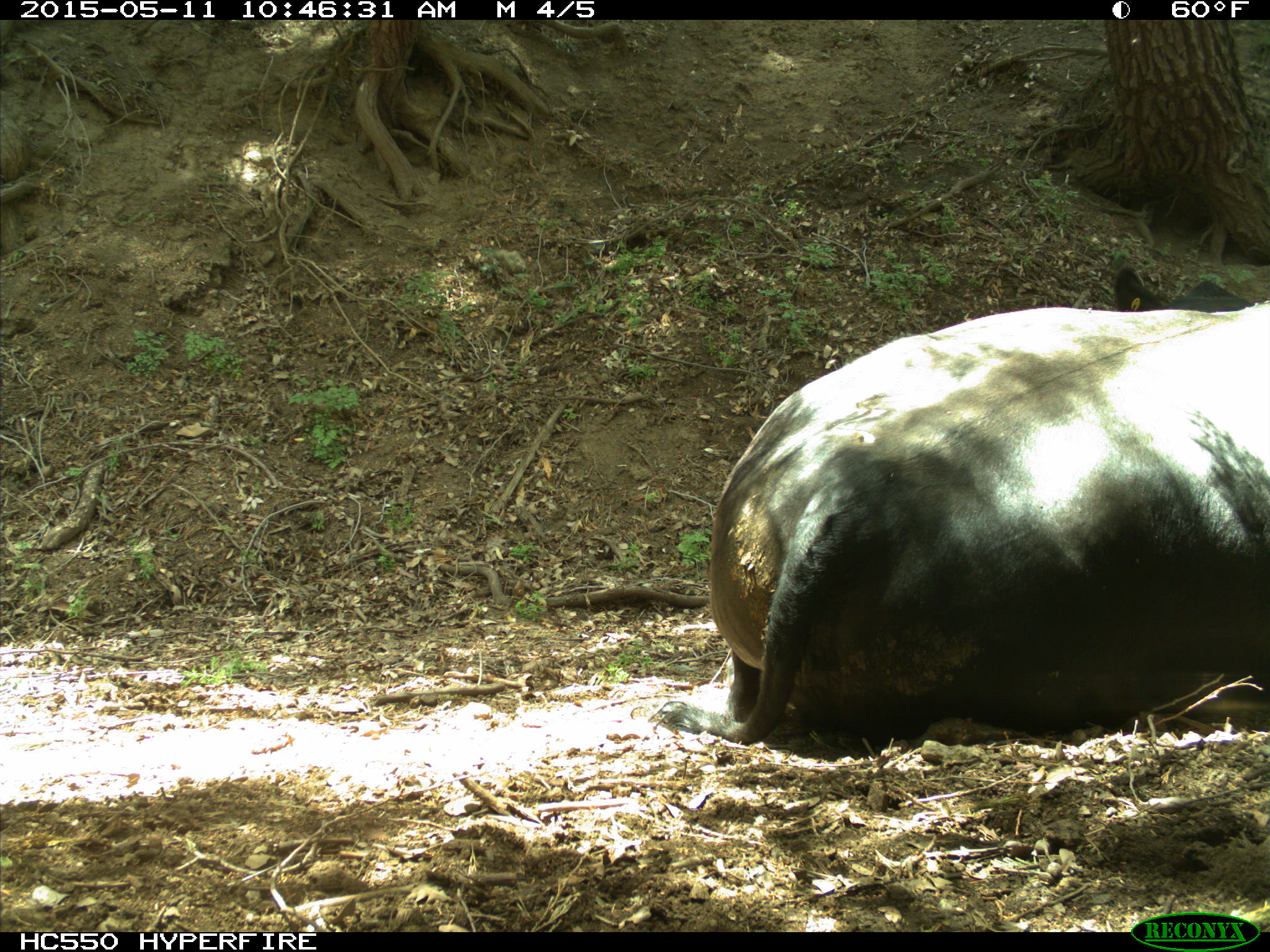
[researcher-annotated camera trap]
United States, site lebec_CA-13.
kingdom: Animalia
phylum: Chordata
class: Mammalia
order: Artiodactyla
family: Bovidae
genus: Bos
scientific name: Bos taurus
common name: domestic cow